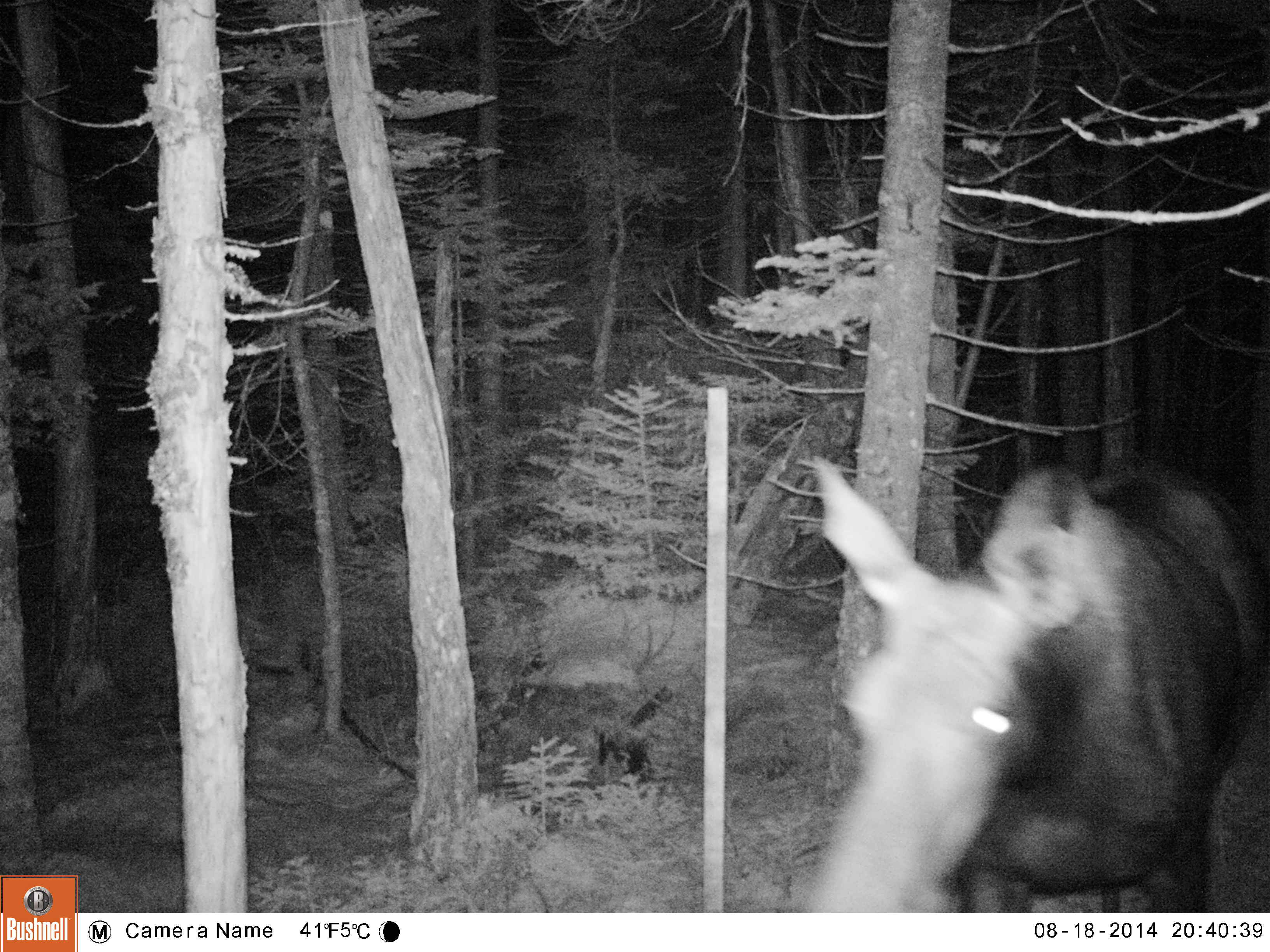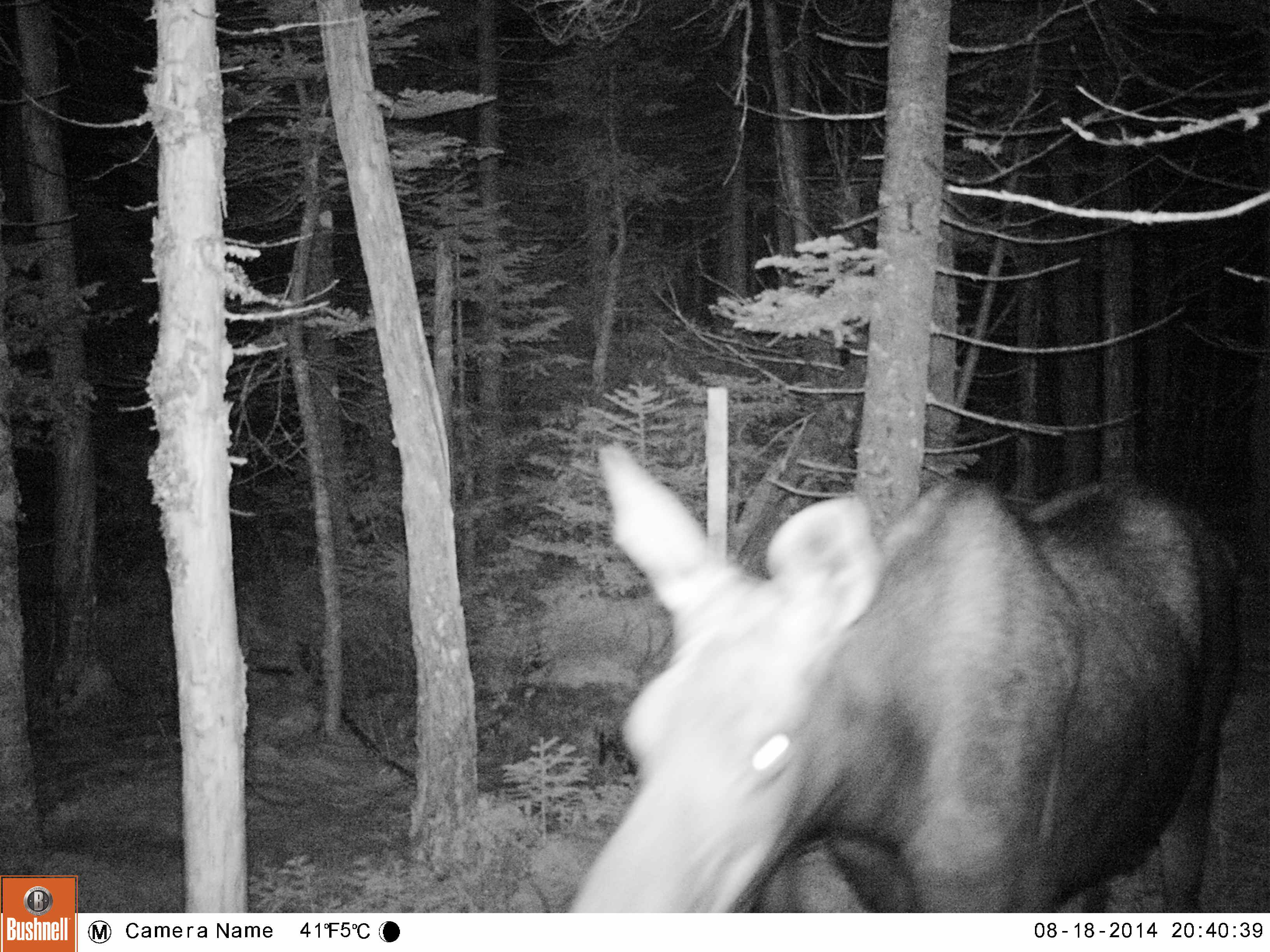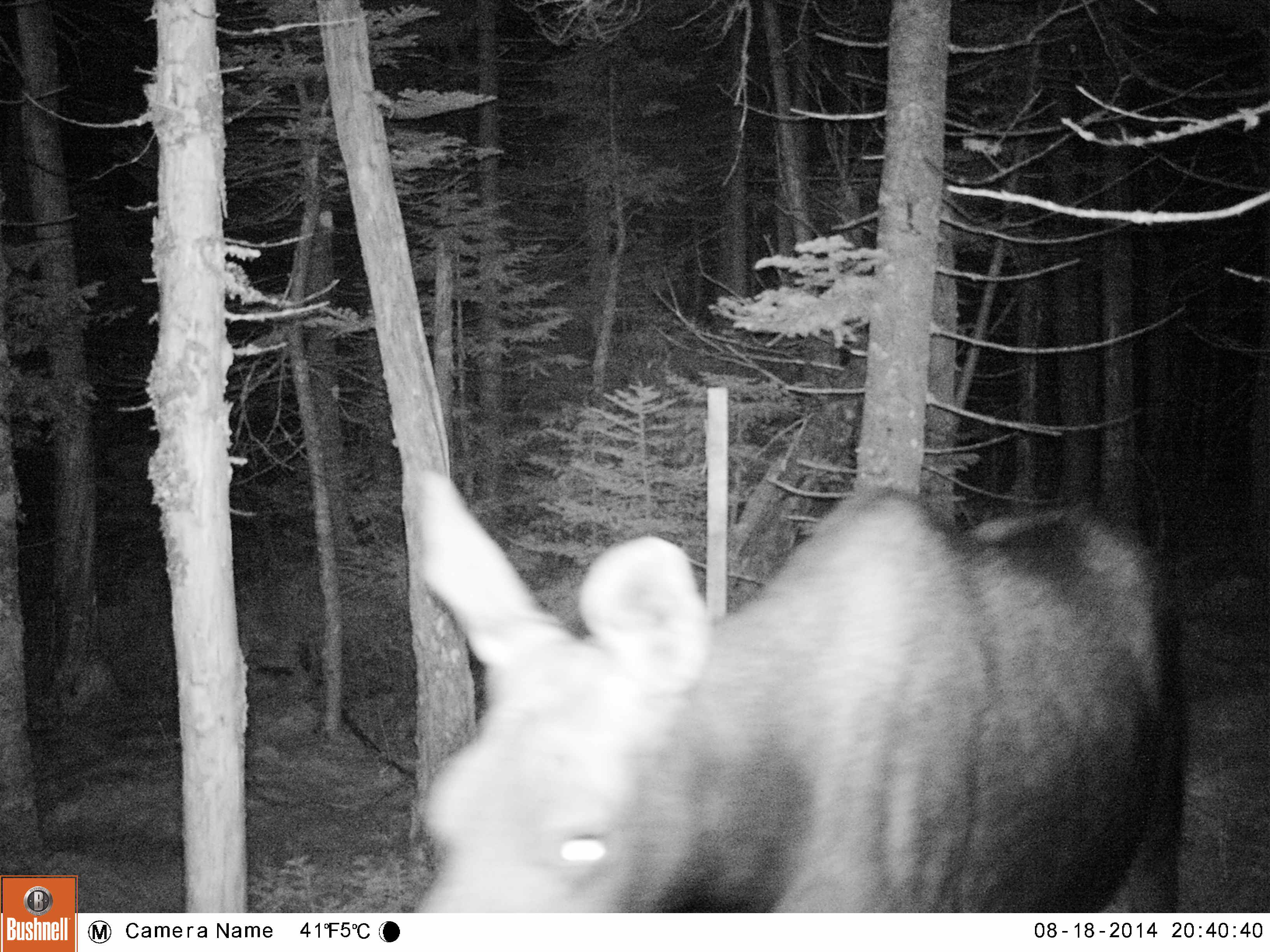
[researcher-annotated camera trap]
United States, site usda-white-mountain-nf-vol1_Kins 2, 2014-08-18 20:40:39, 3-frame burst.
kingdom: Animalia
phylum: Chordata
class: Mammalia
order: Artiodactyla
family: Cervidae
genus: Alces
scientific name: Alces alces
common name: moose